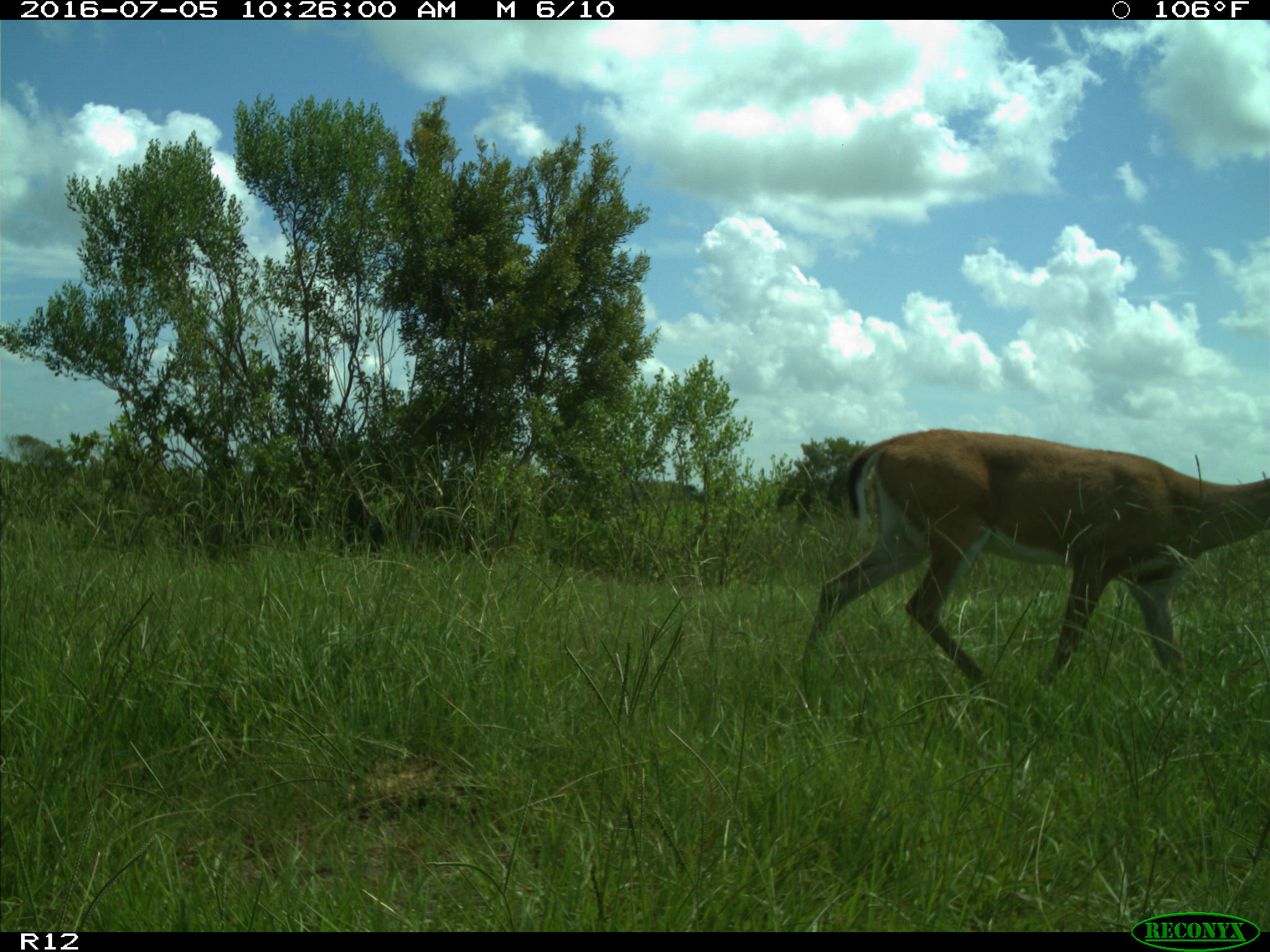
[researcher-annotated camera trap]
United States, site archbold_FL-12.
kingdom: Animalia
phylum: Chordata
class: Mammalia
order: Artiodactyla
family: Cervidae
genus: Odocoileus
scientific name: Odocoileus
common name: deer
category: unidentified deer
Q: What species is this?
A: Unidentified deer (deer) (Odocoileus).